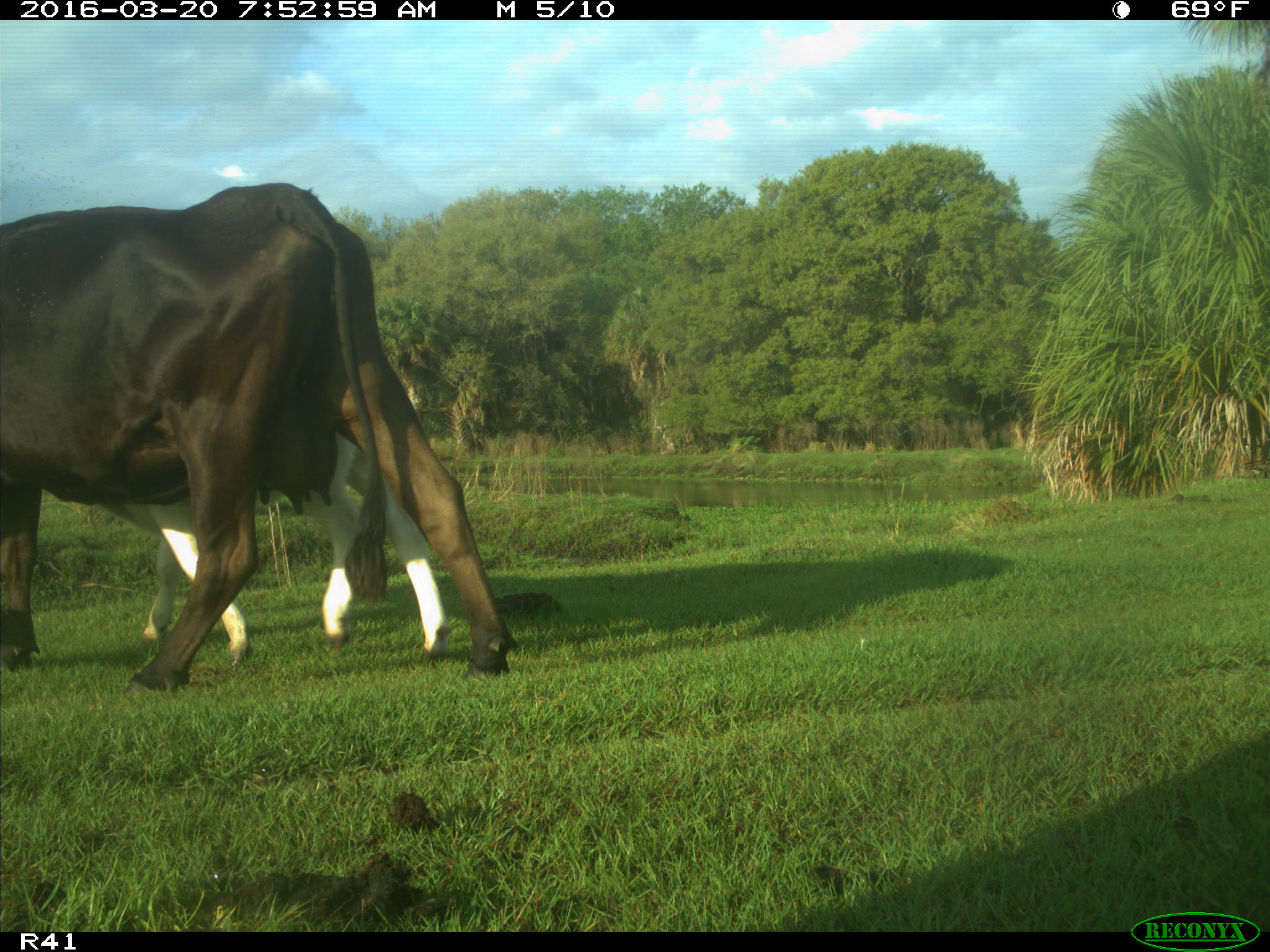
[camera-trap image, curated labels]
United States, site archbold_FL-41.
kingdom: Animalia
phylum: Chordata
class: Mammalia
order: Artiodactyla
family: Bovidae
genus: Bos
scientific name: Bos taurus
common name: domestic cow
Bos taurus (domestic cow).